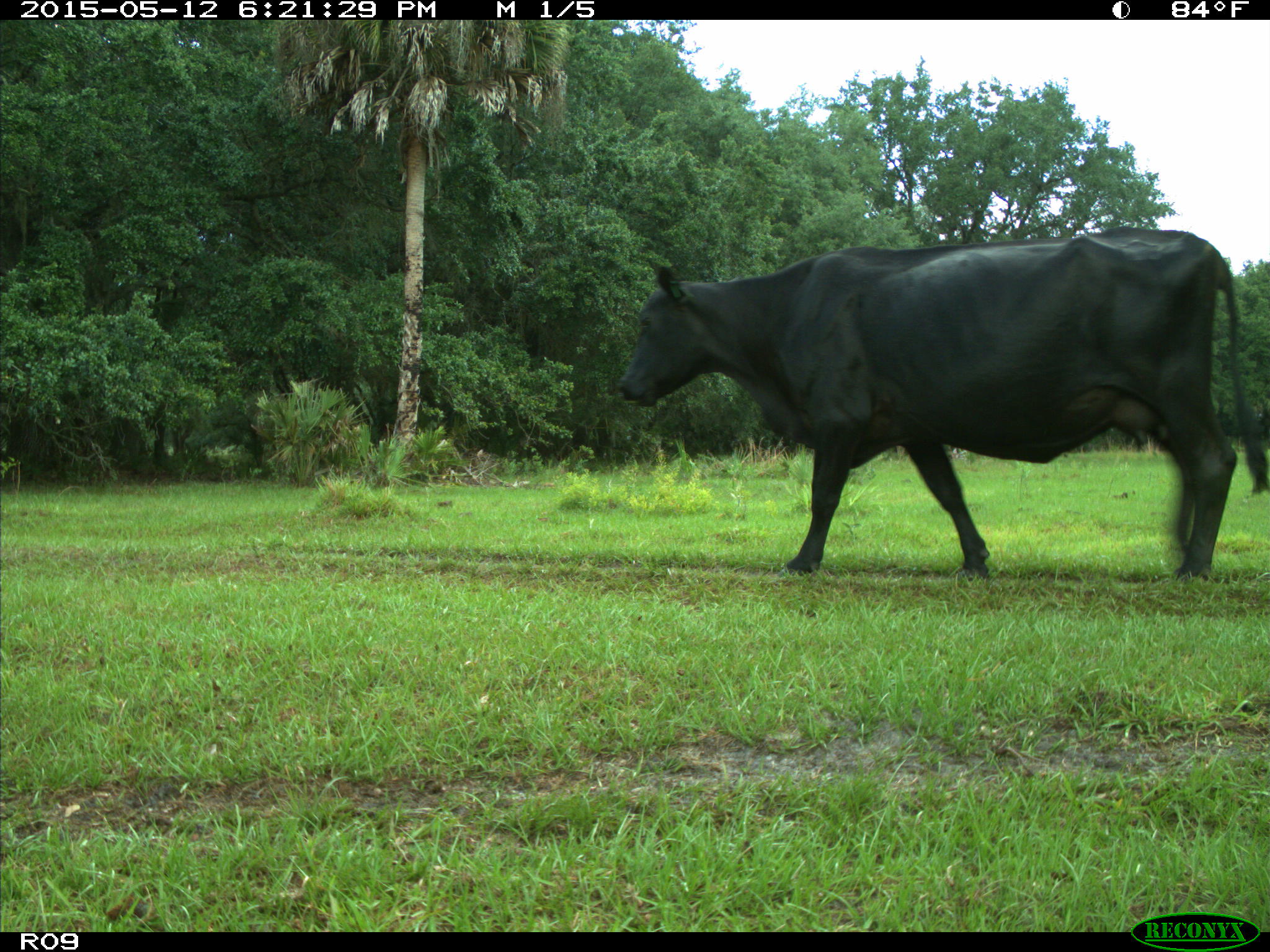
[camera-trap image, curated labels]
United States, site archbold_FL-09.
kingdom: Animalia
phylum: Chordata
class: Mammalia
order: Artiodactyla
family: Bovidae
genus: Bos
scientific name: Bos taurus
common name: domestic cow